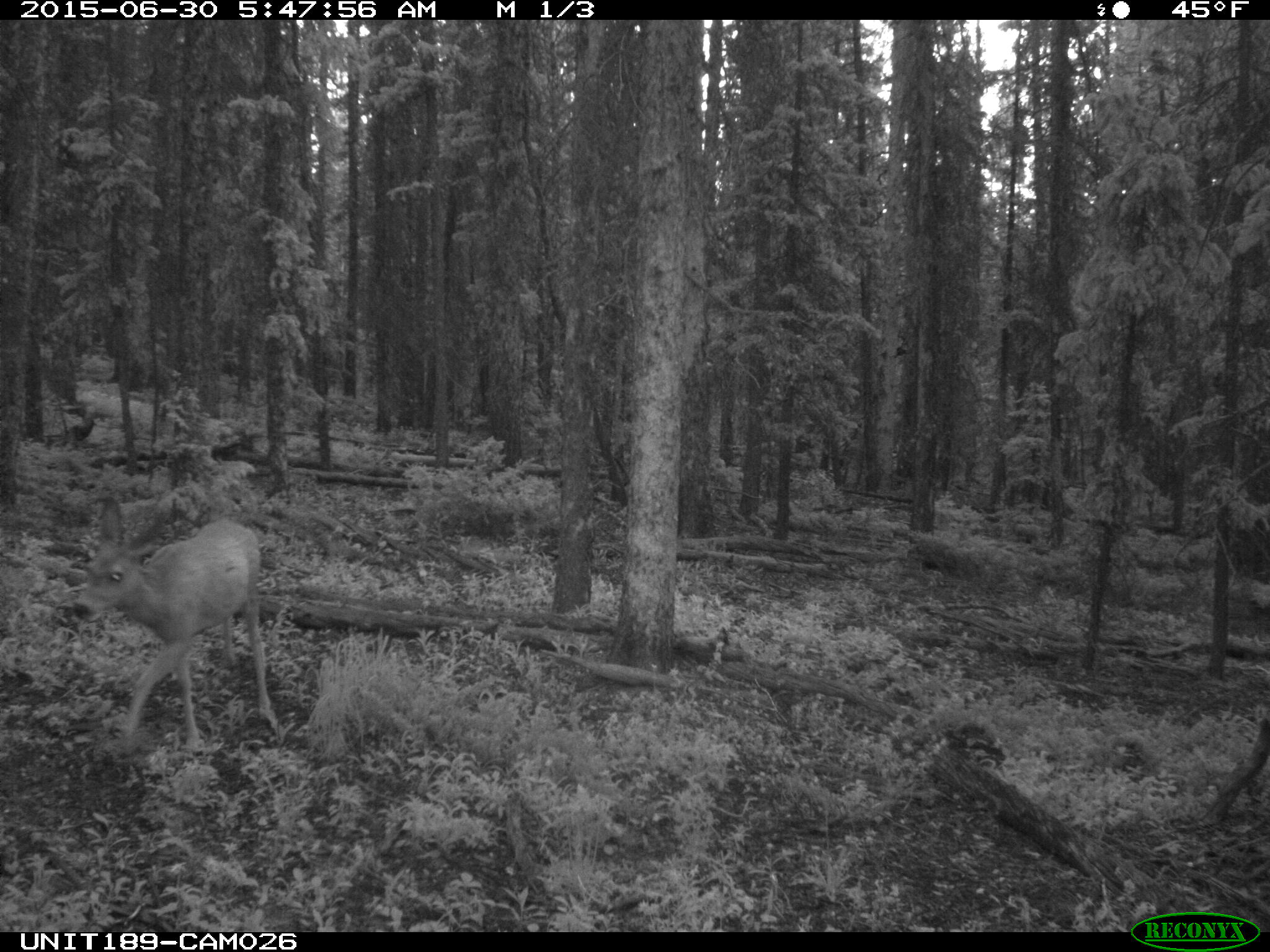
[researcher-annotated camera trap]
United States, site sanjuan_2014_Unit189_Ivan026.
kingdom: Animalia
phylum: Chordata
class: Mammalia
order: Artiodactyla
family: Cervidae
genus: Odocoileus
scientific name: Odocoileus hemionus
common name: mule deer